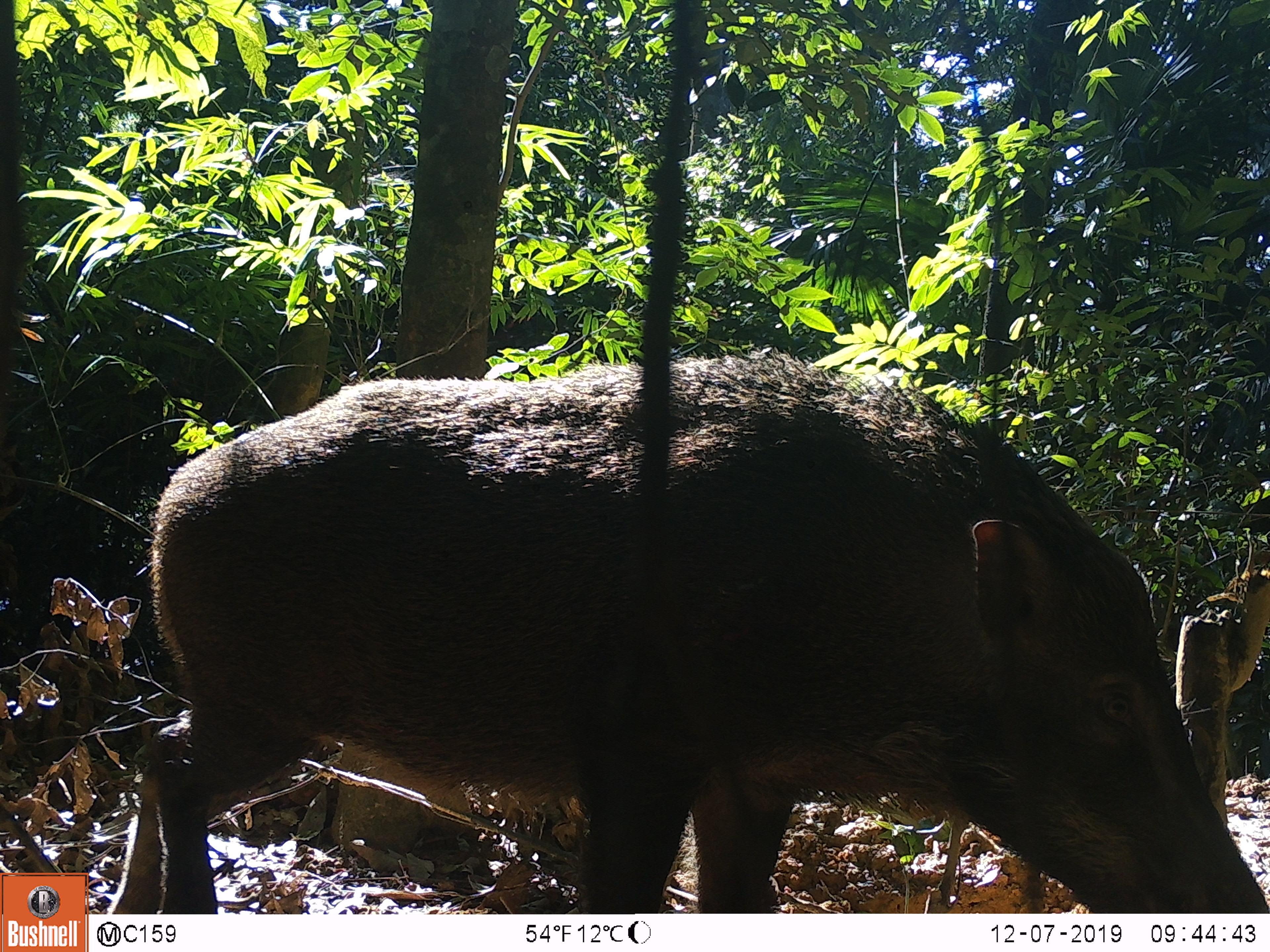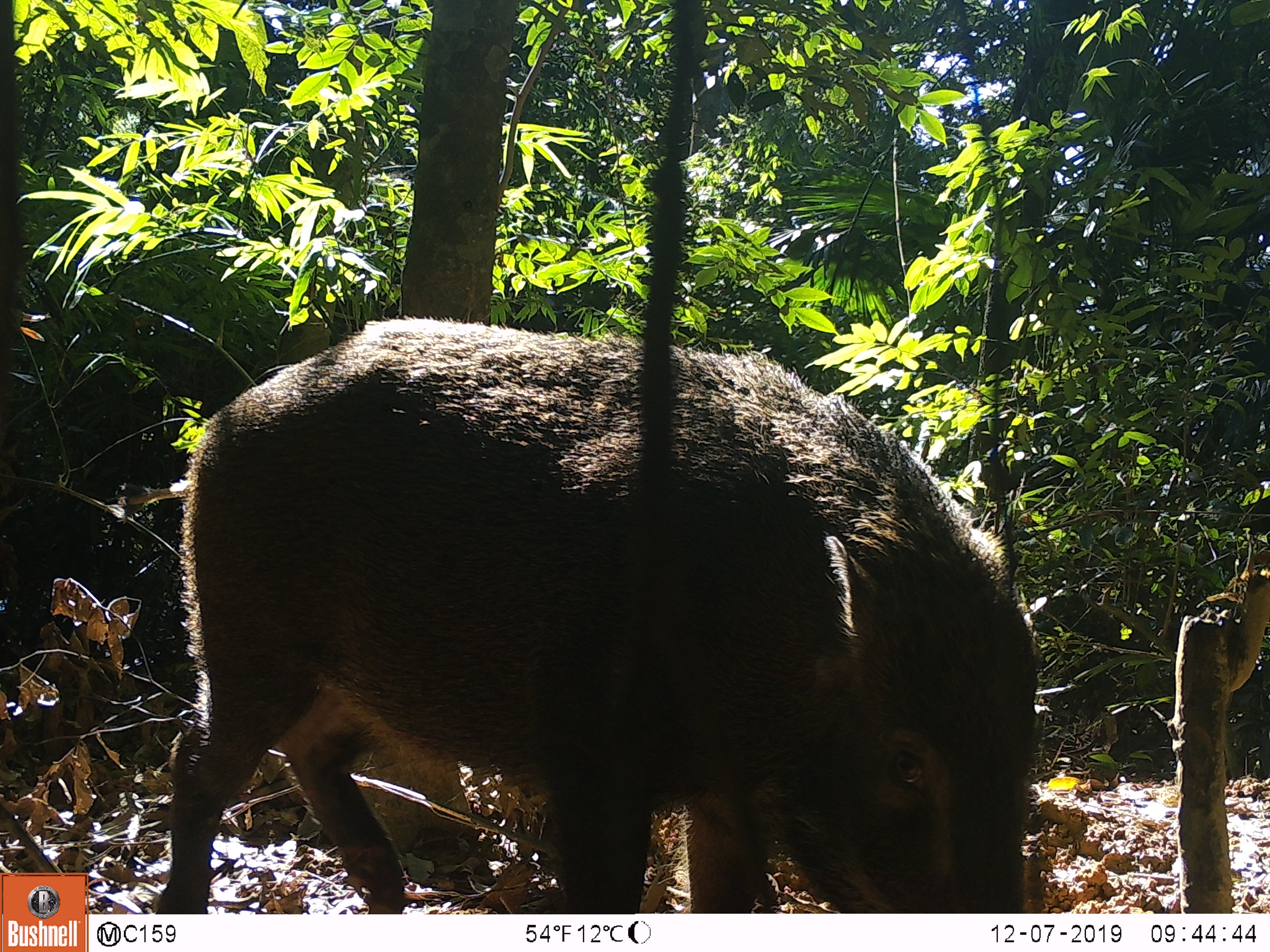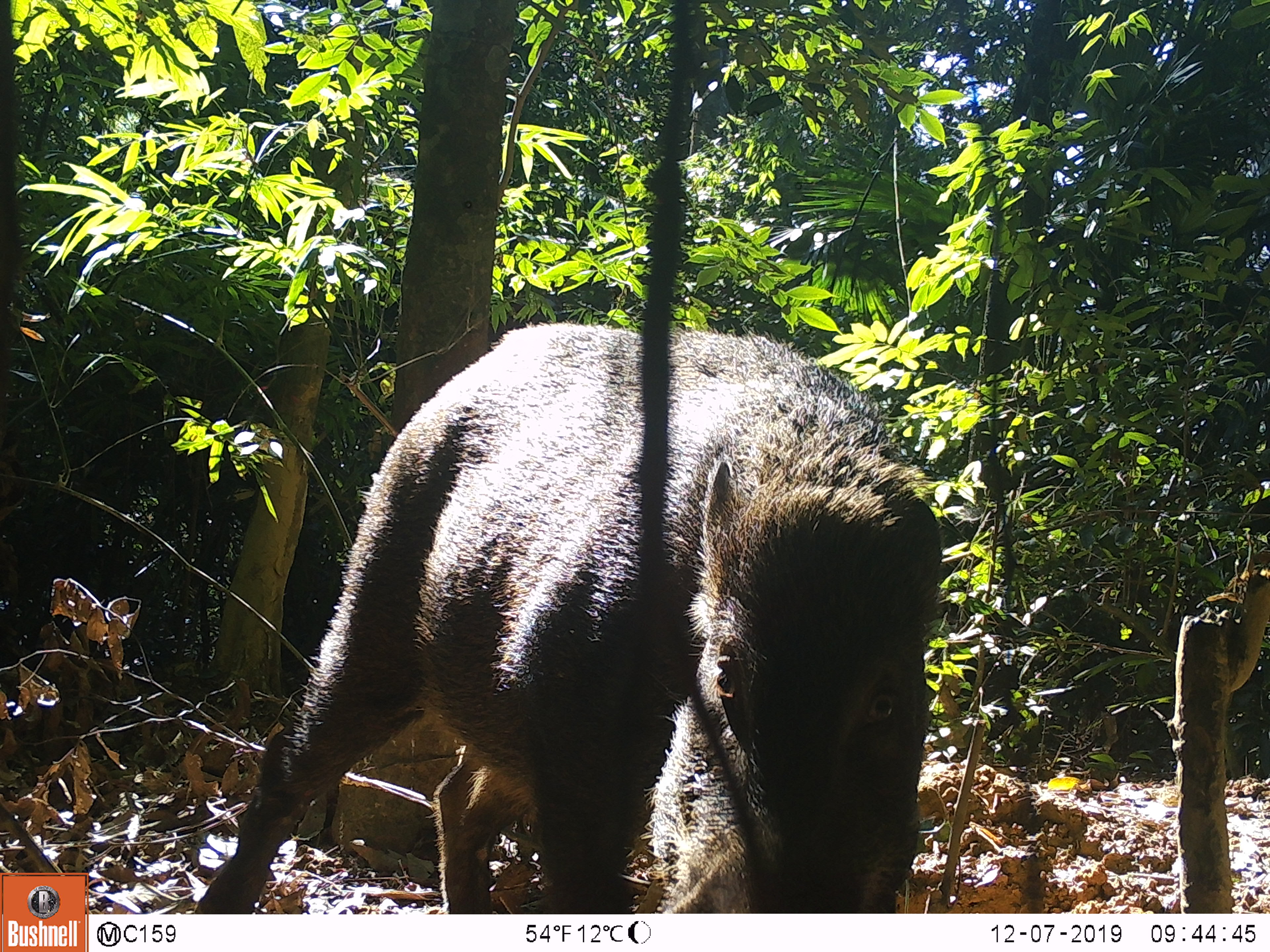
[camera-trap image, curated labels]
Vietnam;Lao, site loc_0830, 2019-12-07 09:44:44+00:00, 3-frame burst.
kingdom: Animalia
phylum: Chordata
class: Mammalia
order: Artiodactyla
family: Suidae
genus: Sus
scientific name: Sus scrofa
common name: eurasian wild pig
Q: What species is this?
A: Eurasian wild pig (Sus scrofa).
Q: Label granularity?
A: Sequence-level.